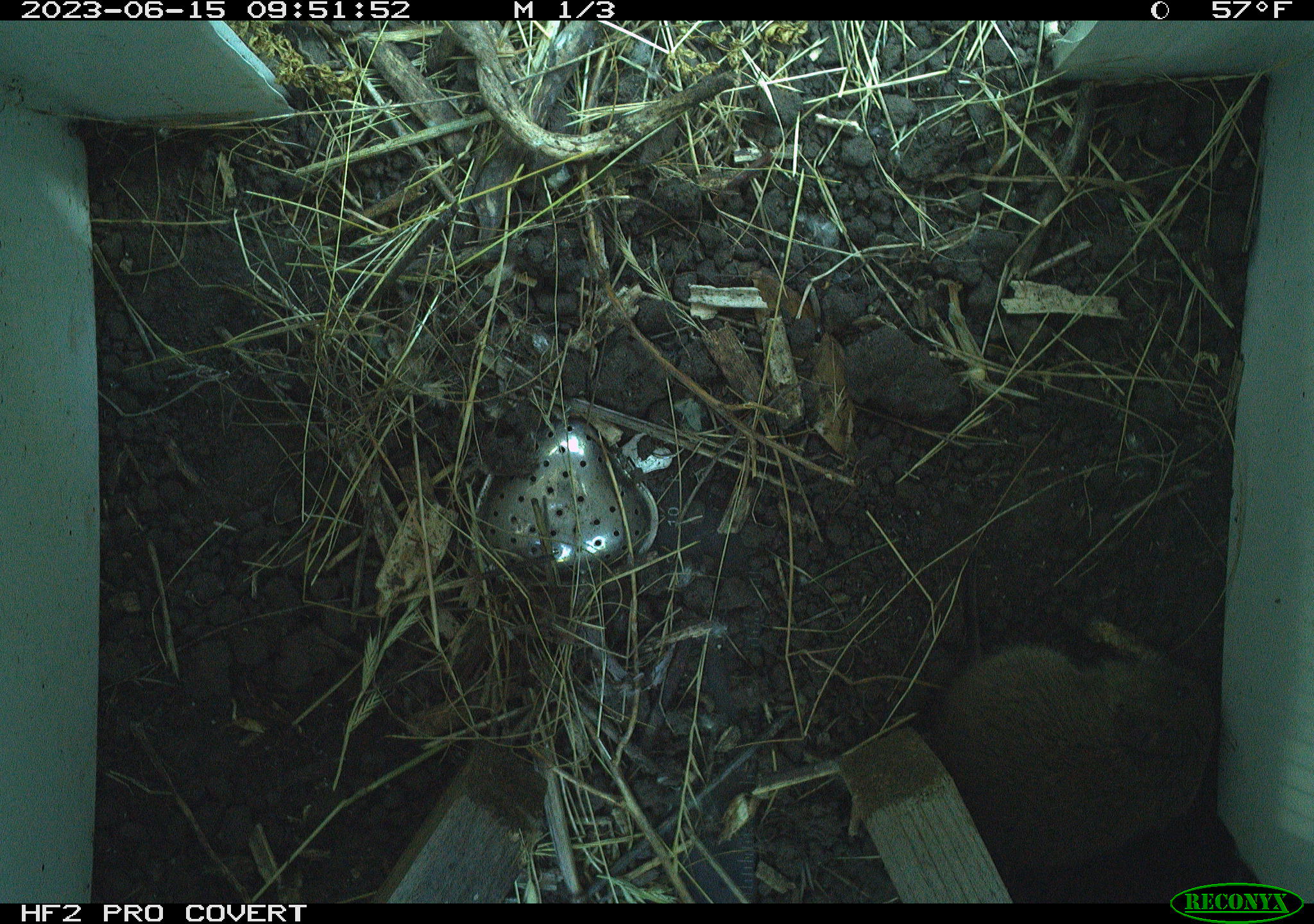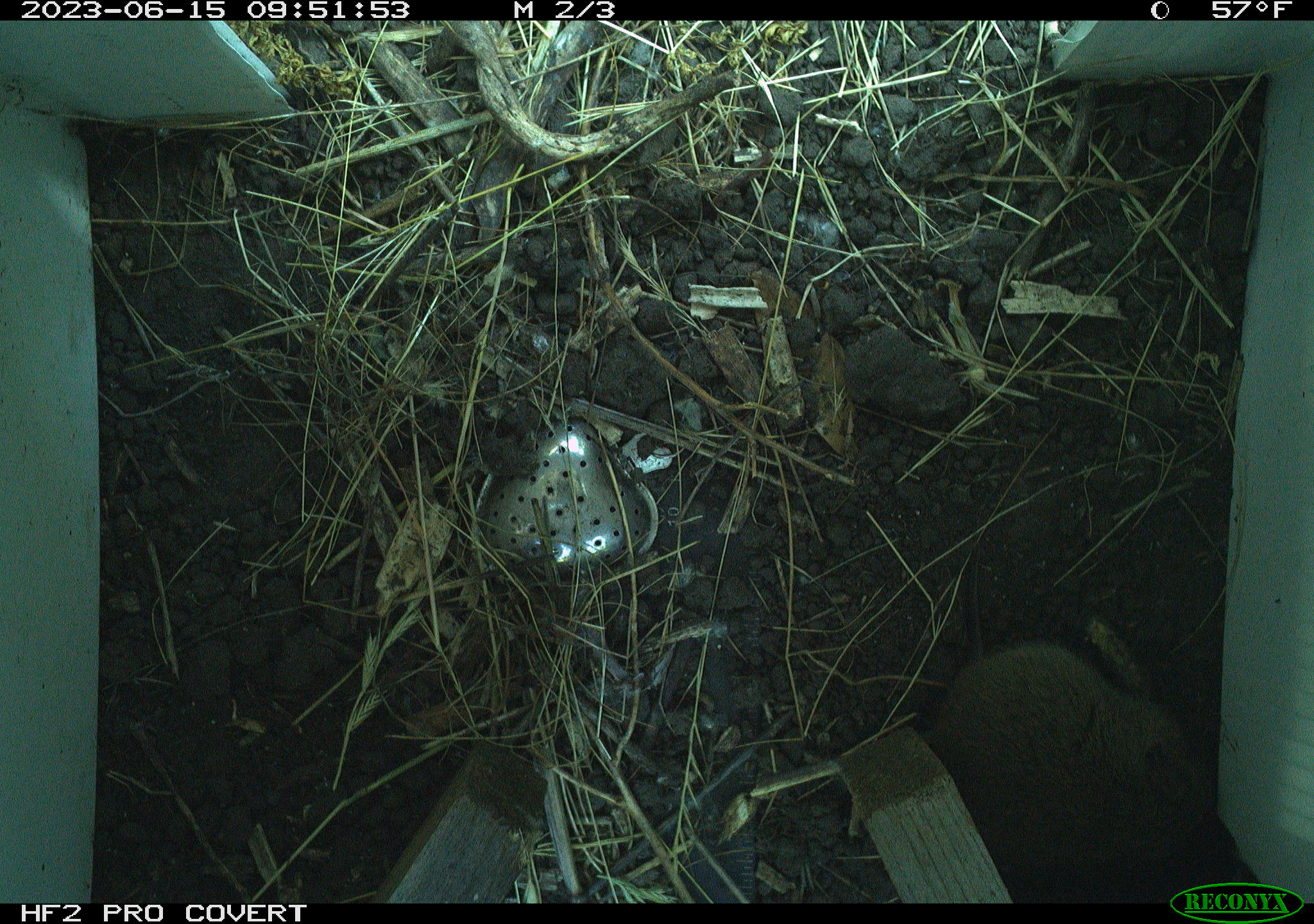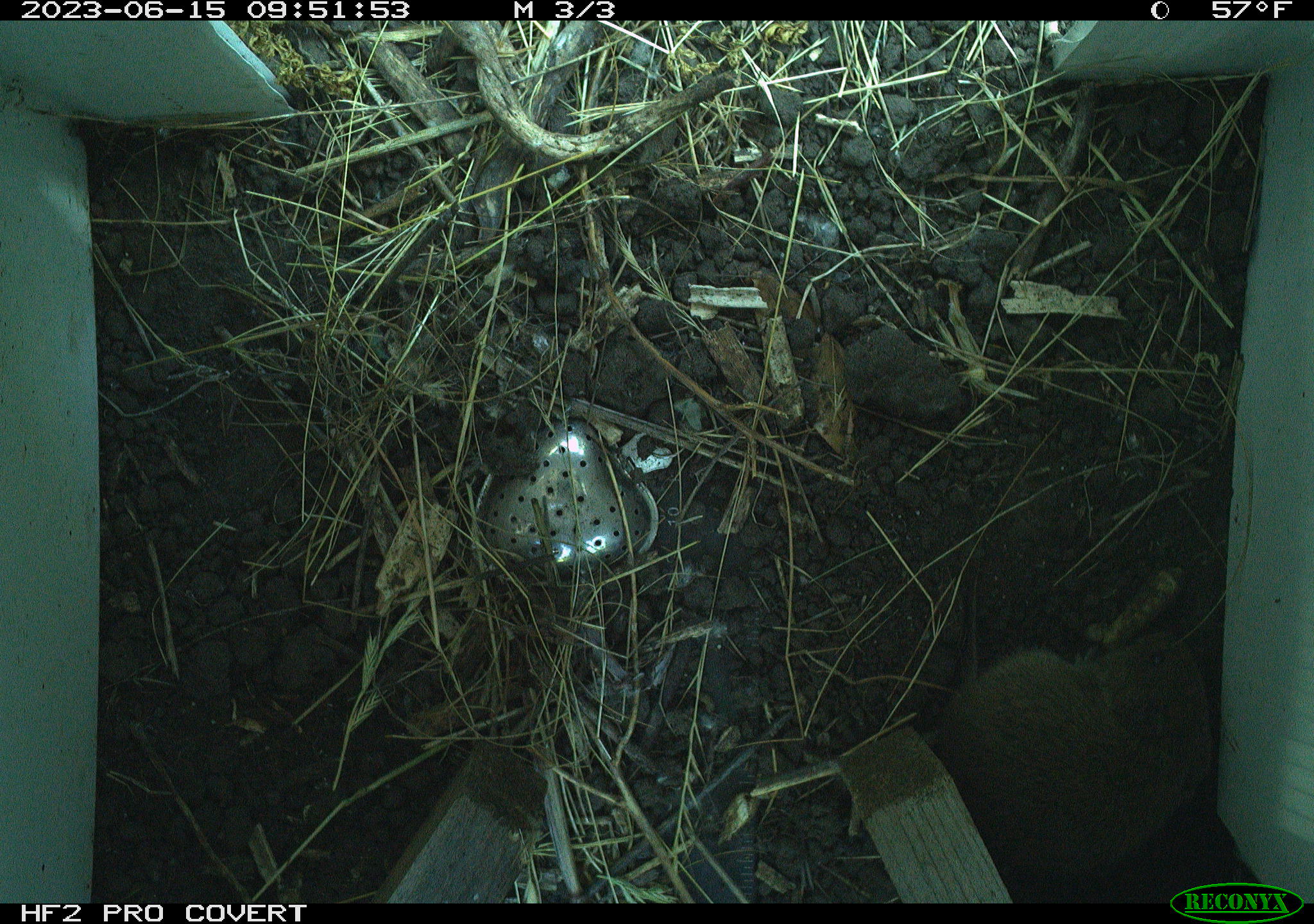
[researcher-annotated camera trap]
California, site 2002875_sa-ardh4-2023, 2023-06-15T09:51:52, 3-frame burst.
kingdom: Animalia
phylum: Chordata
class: Mammalia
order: Rodentia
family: Cricetidae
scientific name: Arvicolinae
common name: voles, lemmings, and muskrats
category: arvicolinae subfamily